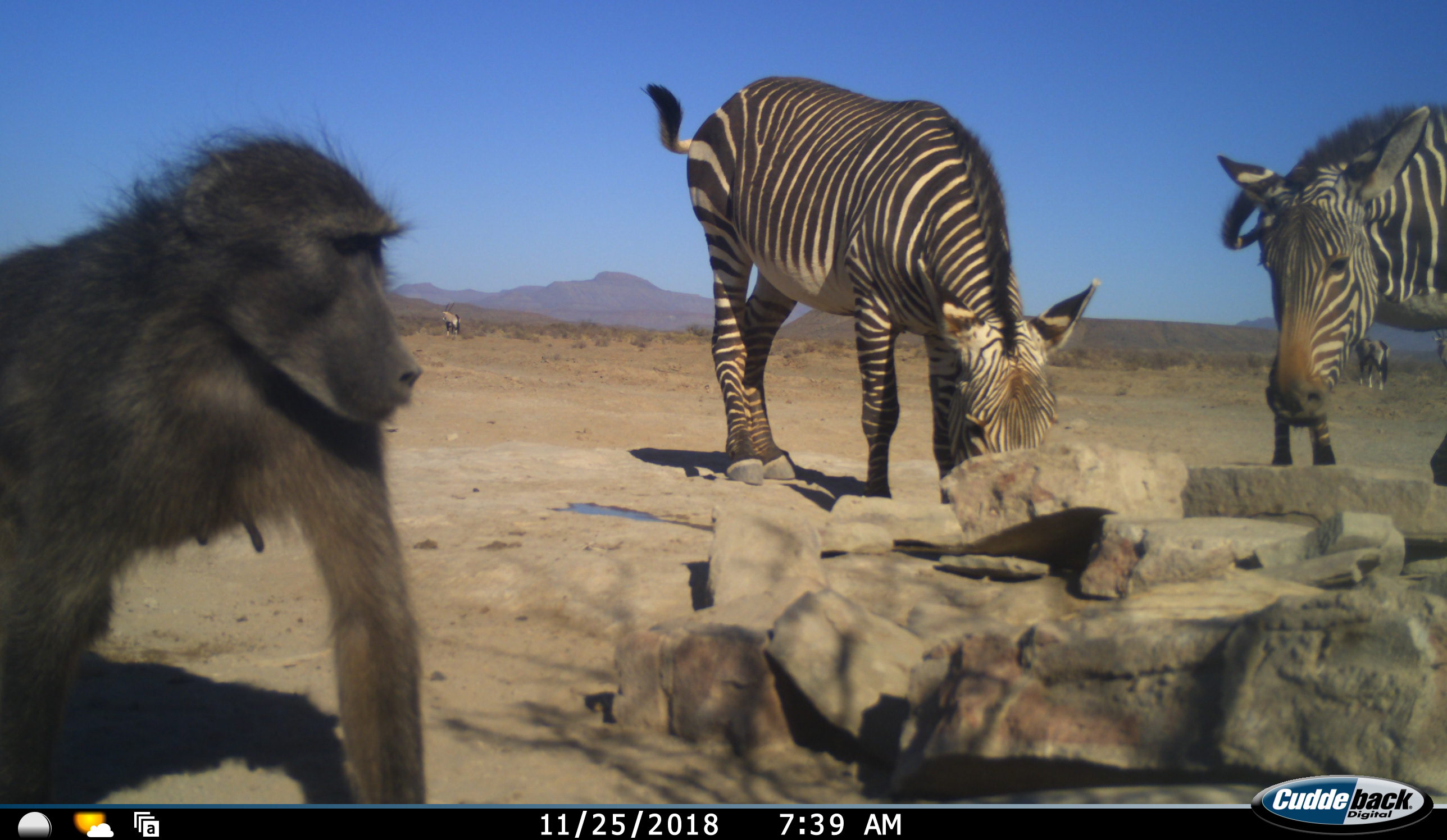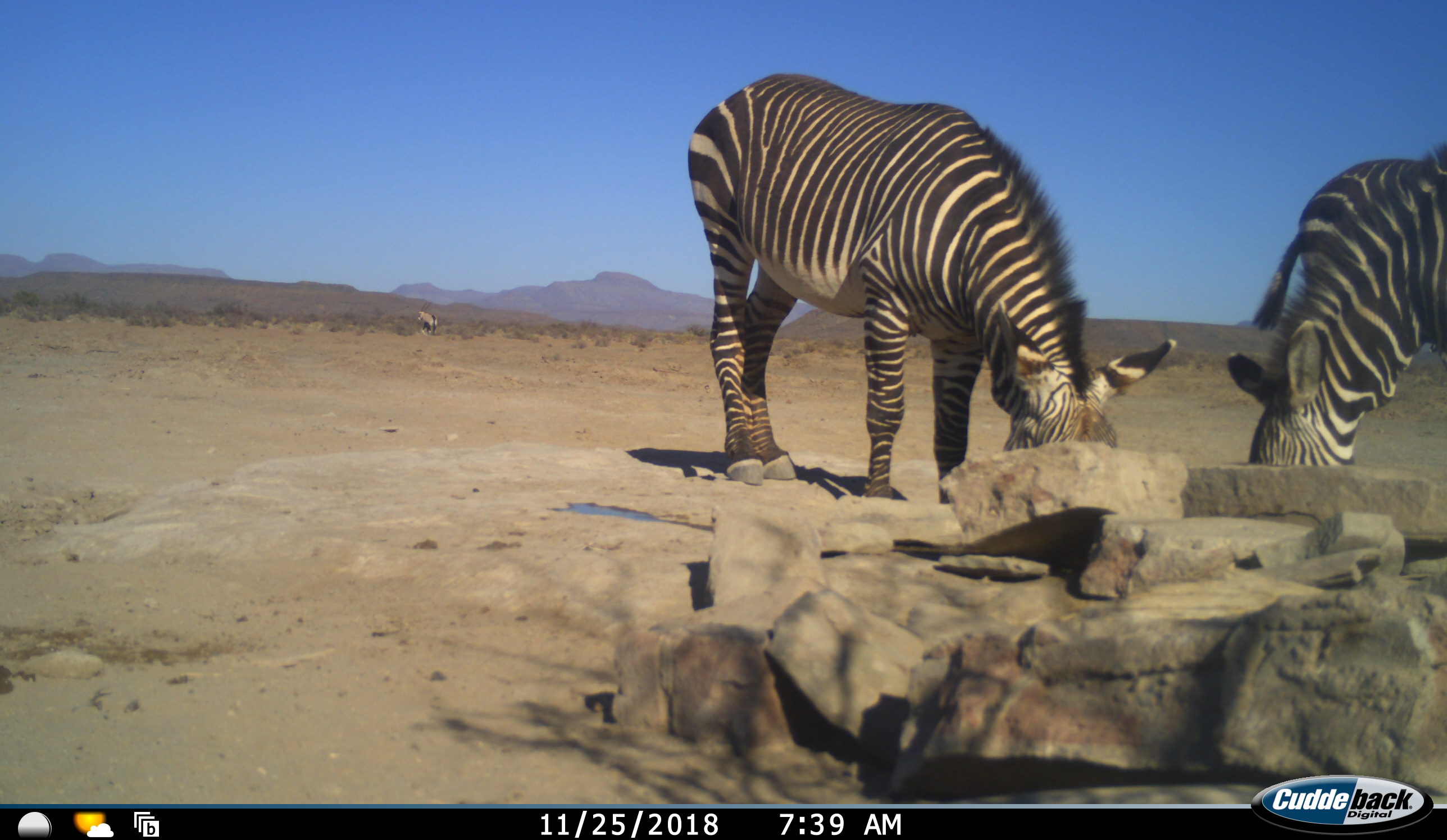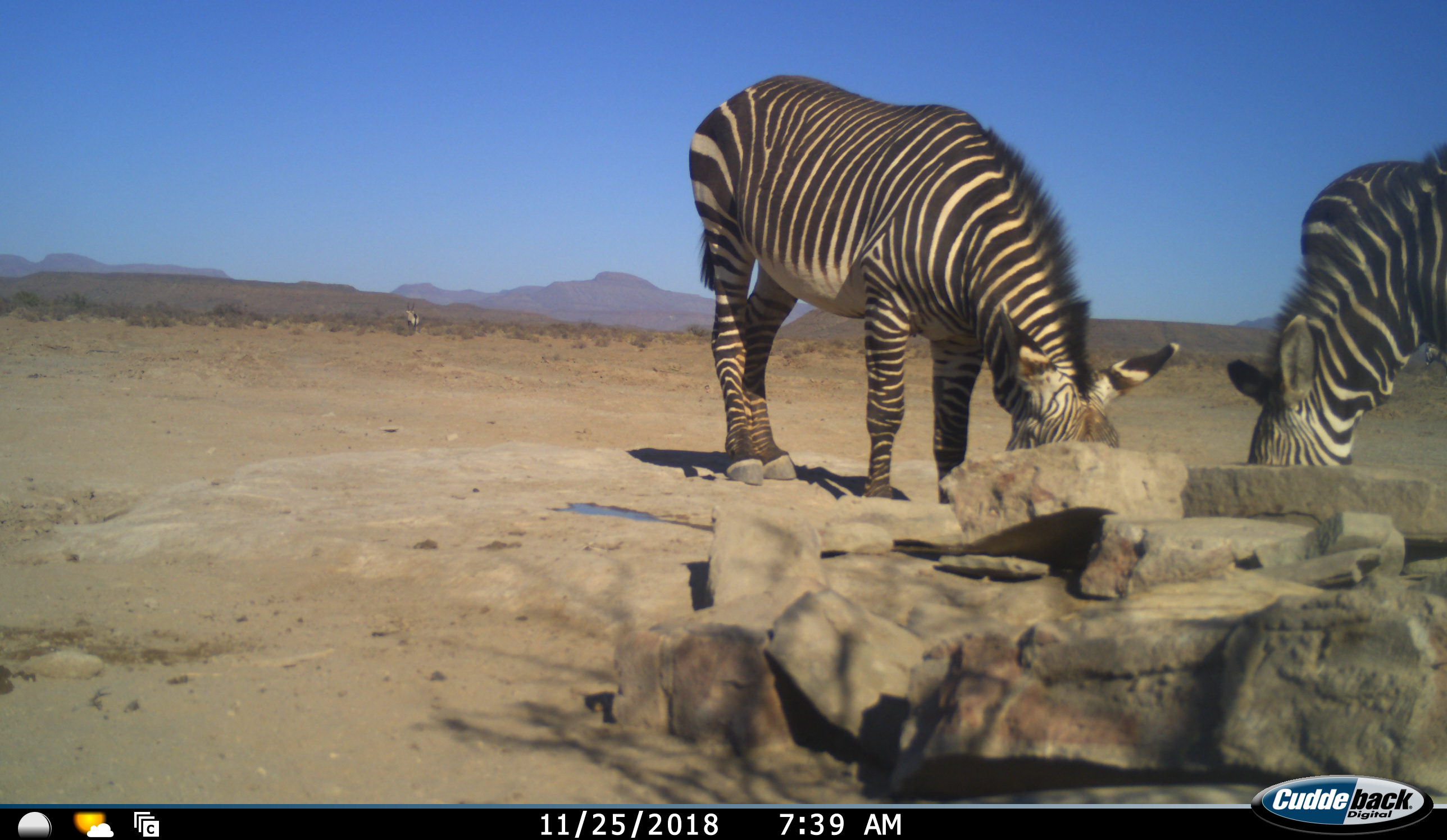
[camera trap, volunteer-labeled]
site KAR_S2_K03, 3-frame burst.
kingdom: Animalia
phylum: Chordata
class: Mammalia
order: Primates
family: Cercopithecidae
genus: Papio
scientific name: Papio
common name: baboon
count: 1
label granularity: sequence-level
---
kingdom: Animalia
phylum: Chordata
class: Mammalia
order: Artiodactyla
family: Bovidae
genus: Oryx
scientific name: Oryx gazella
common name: gemsbok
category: oryx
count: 3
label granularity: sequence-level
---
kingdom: Animalia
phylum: Chordata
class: Mammalia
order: Perissodactyla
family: Equidae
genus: Equus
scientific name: Equus zebra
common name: mountain zebra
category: zebramountain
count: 3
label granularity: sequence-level